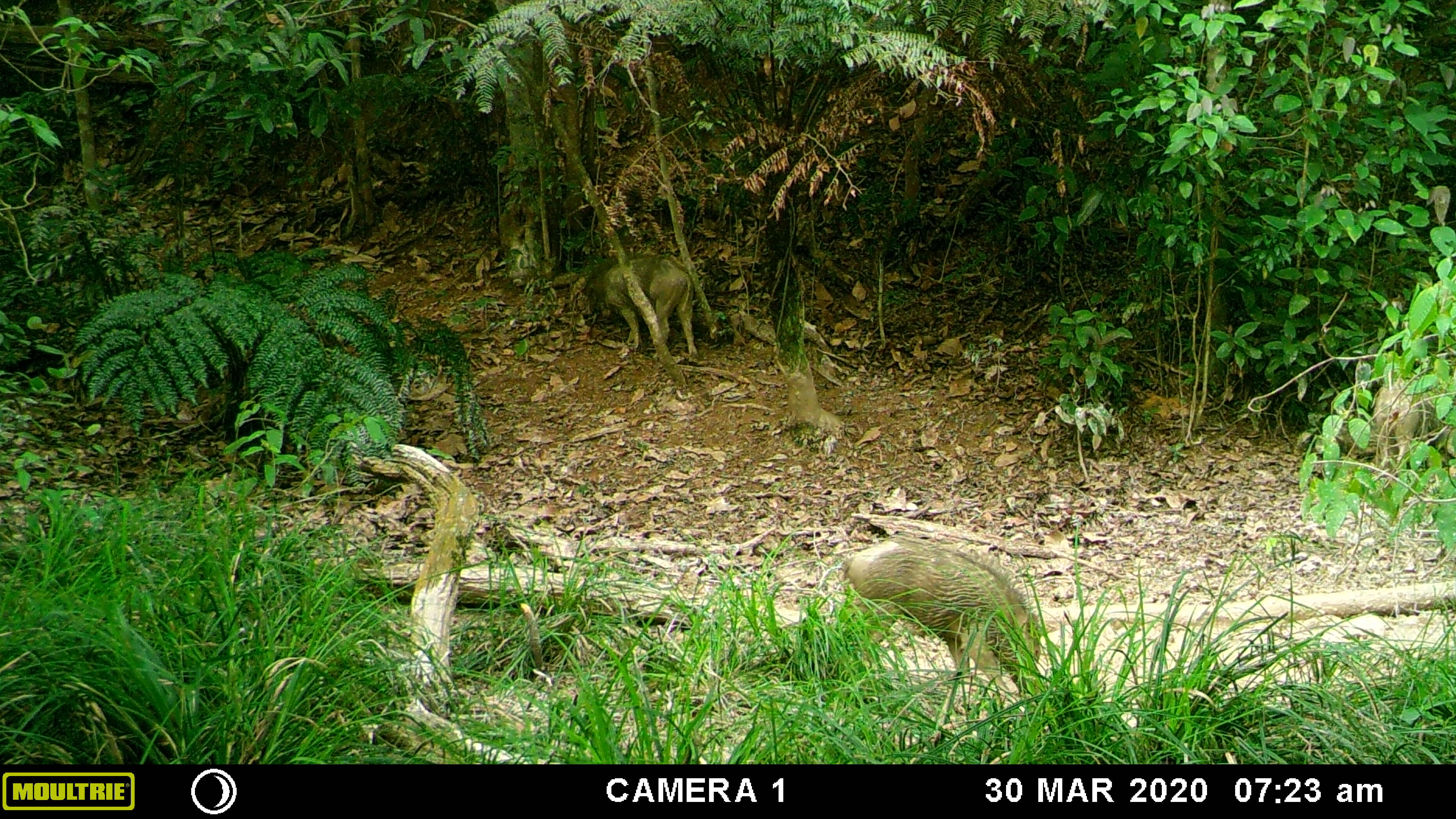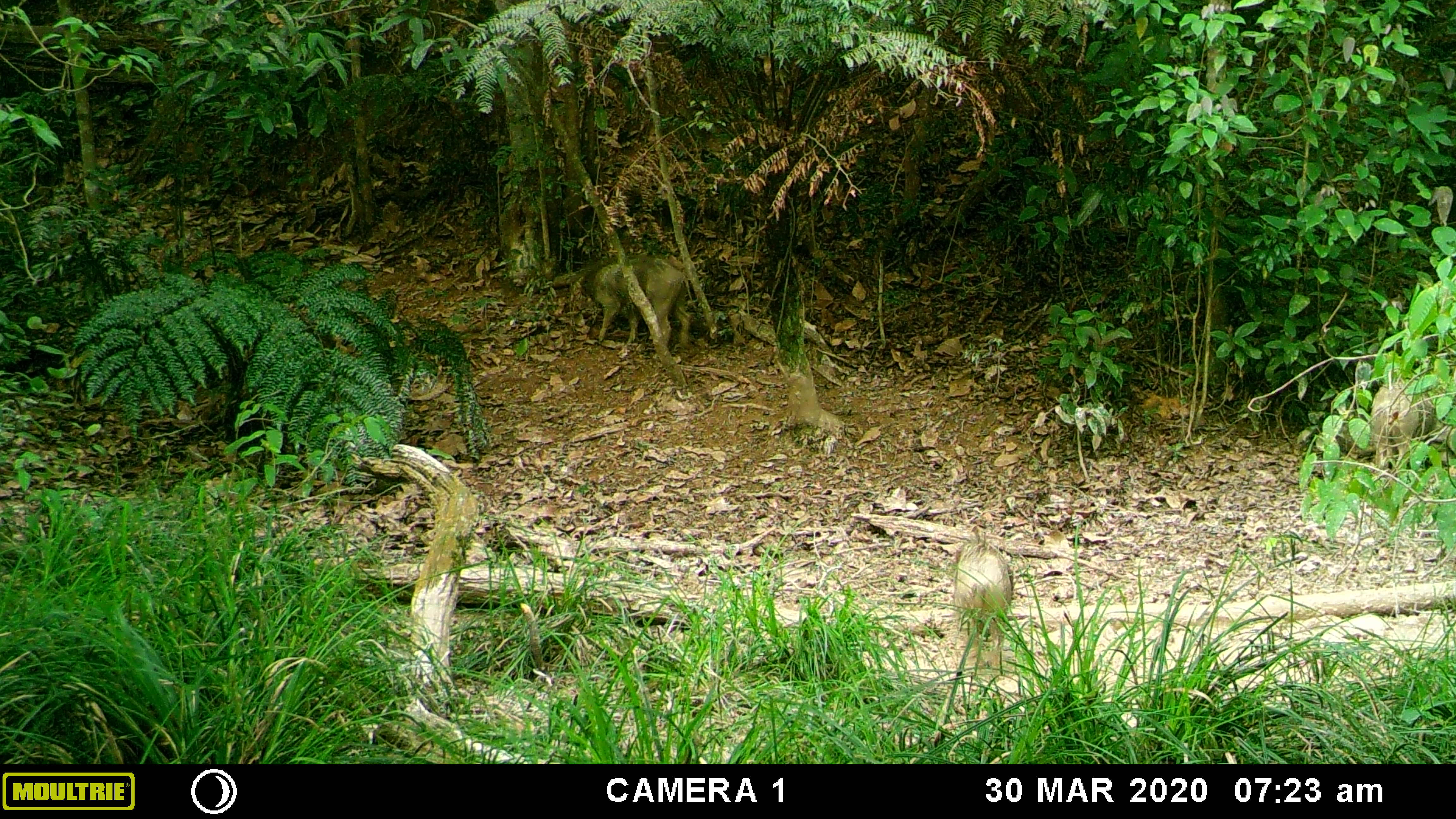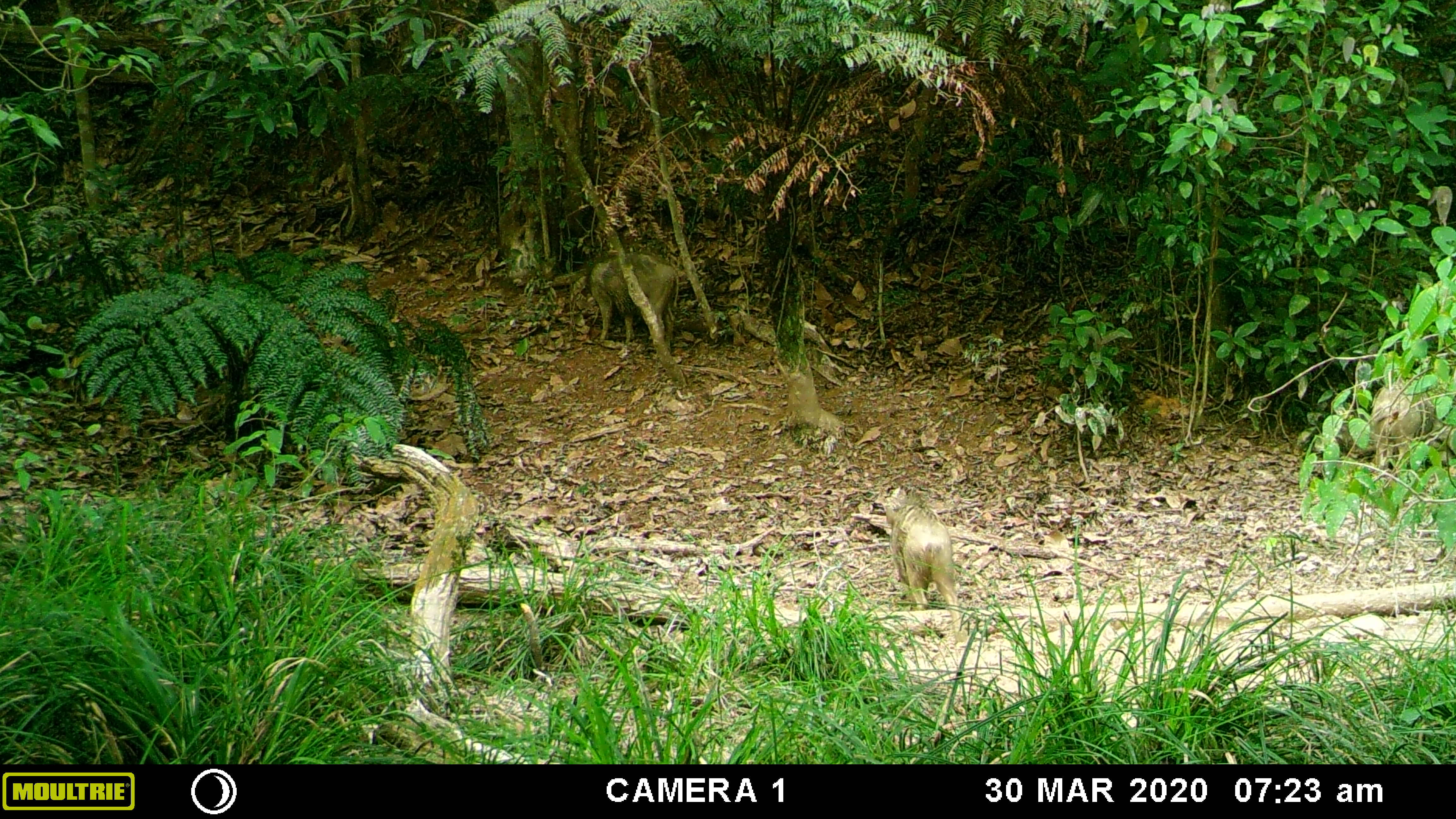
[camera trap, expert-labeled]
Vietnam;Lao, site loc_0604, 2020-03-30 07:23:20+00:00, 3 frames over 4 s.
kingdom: Animalia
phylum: Chordata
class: Mammalia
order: Artiodactyla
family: Suidae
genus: Sus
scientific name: Sus scrofa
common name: eurasian wild pig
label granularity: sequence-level